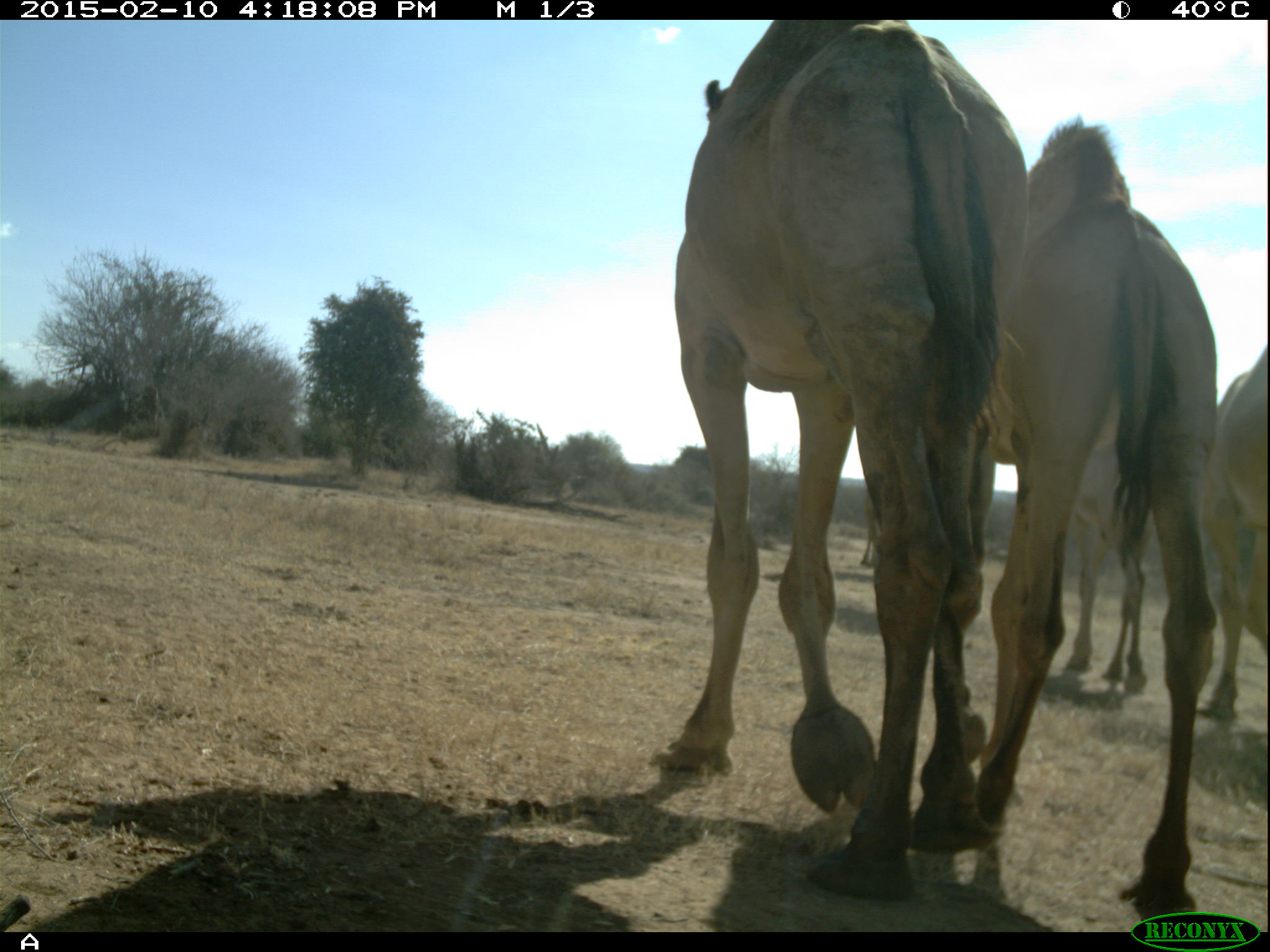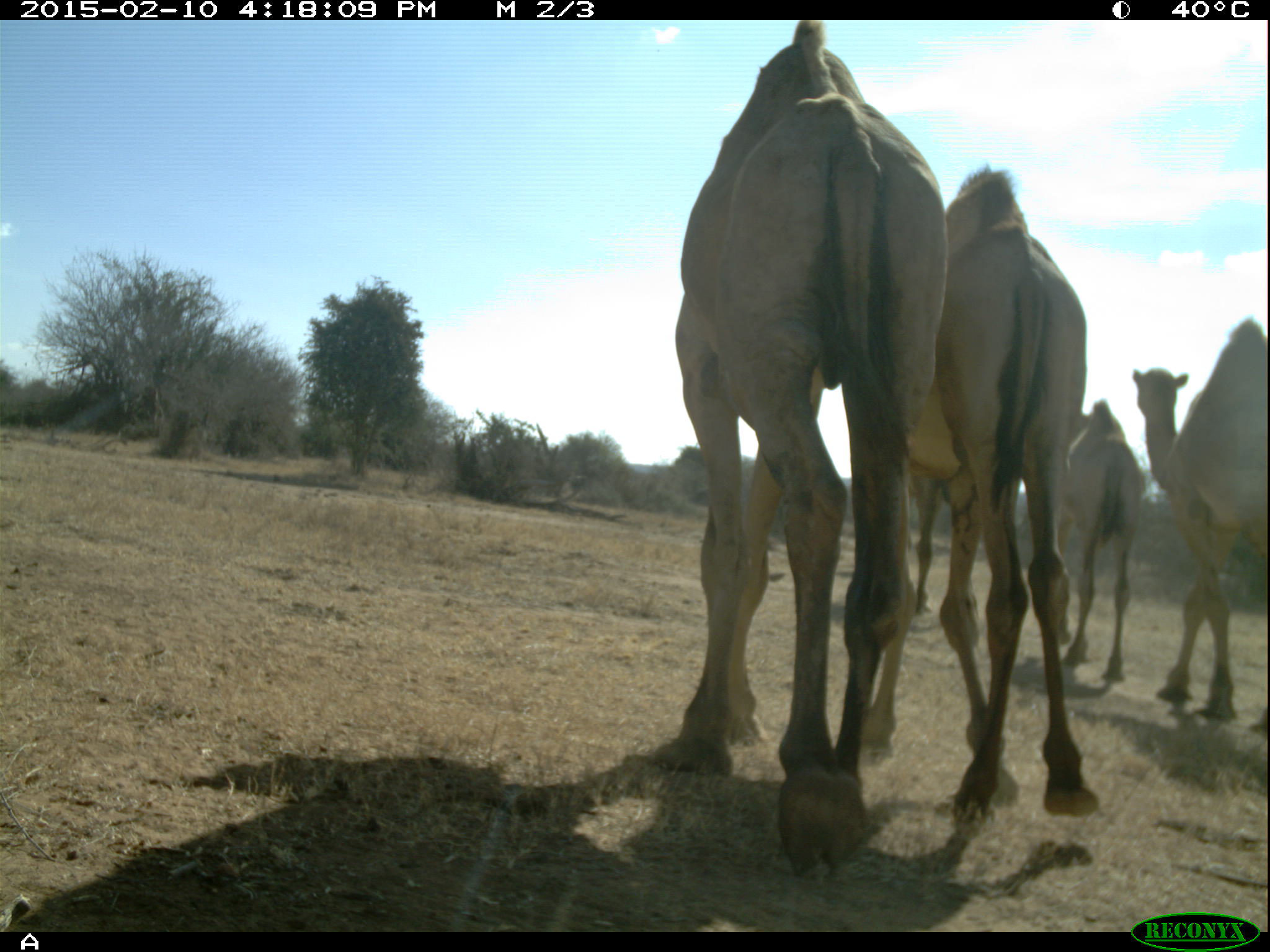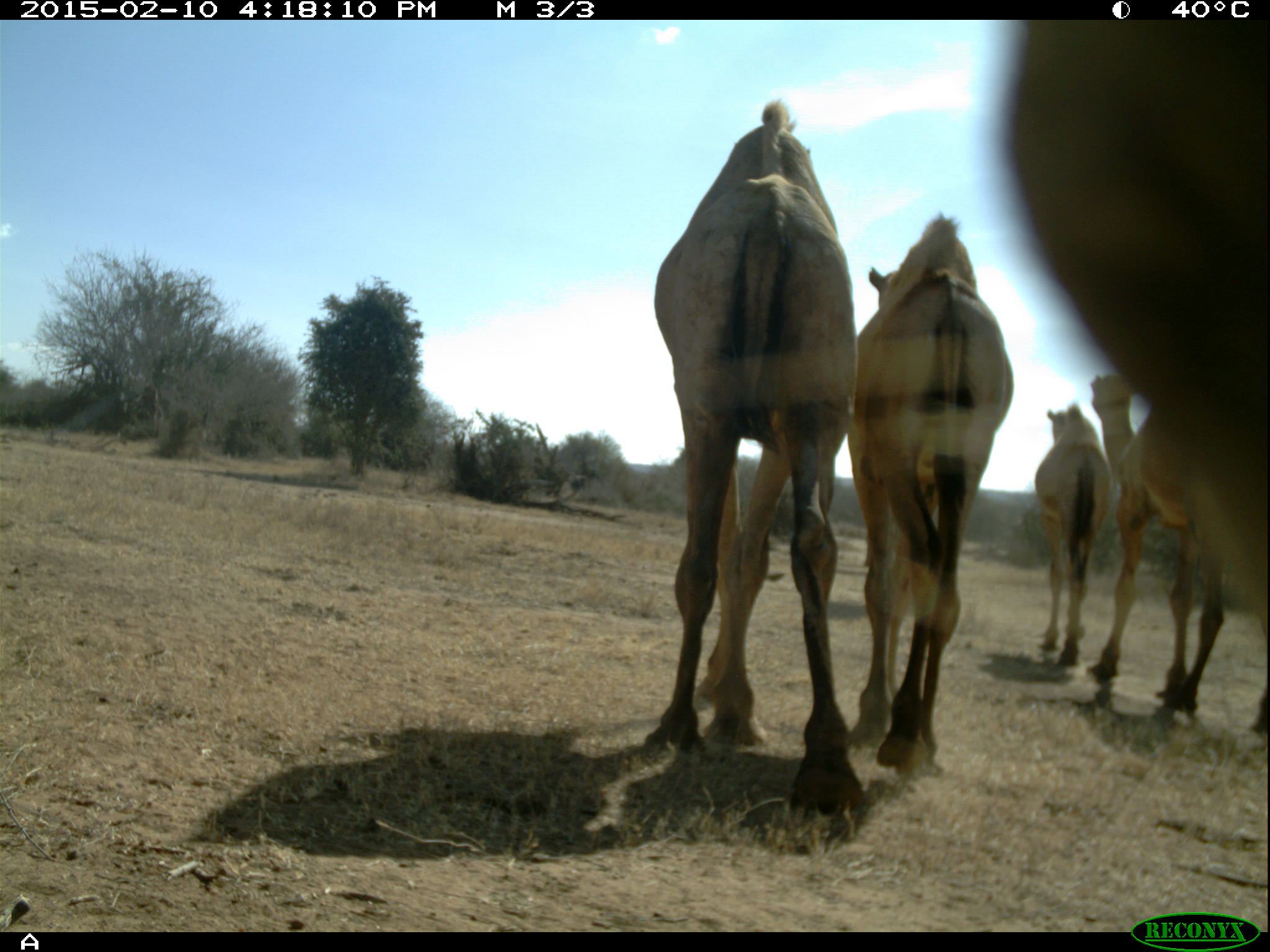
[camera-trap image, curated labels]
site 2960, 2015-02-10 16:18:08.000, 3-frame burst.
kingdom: Animalia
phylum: Chordata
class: Mammalia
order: Artiodactyla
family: Camelidae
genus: Camelus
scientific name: Camelus dromedarius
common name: dromedary camel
Camelus dromedarius (dromedary camel), count 6.